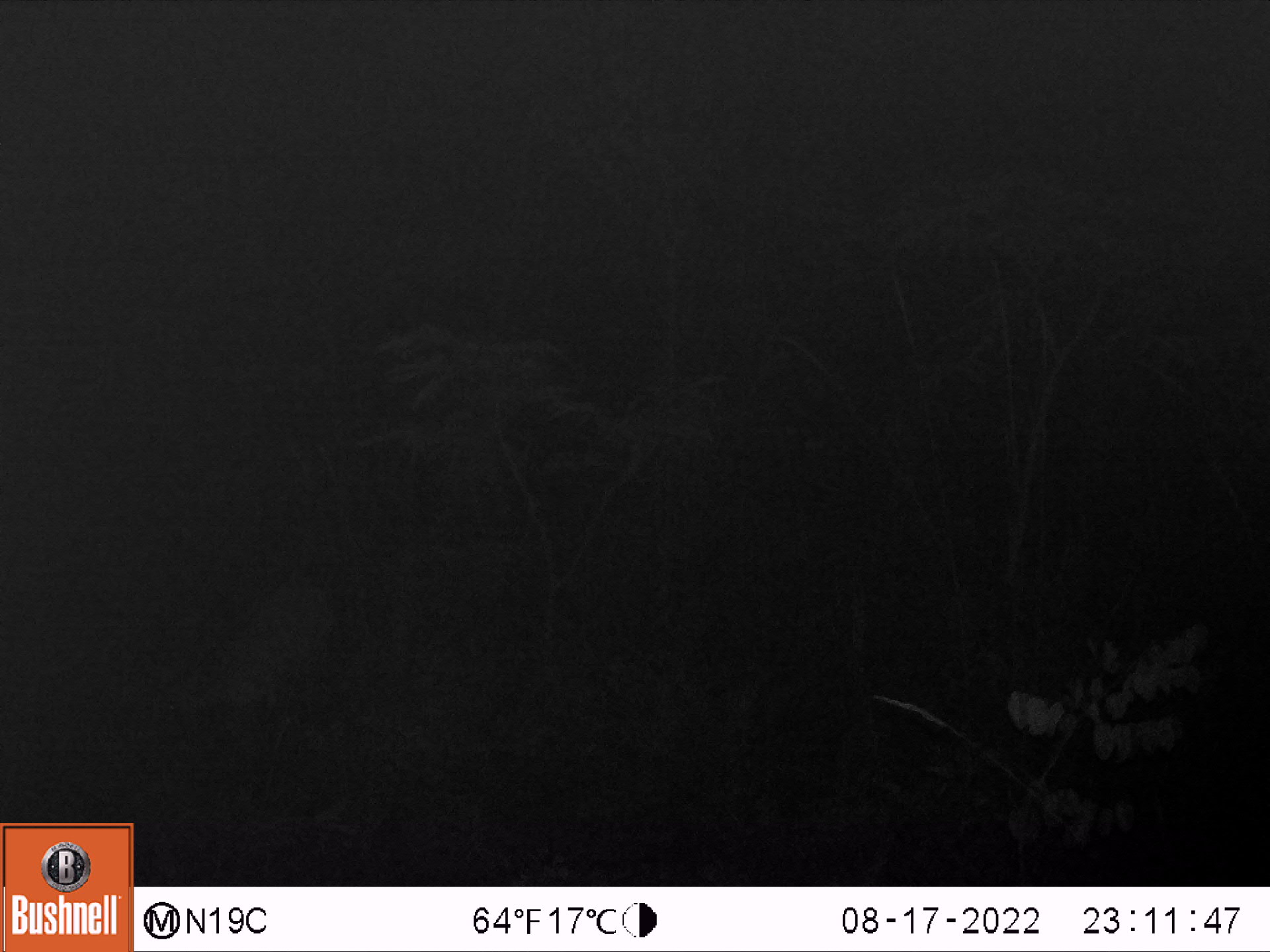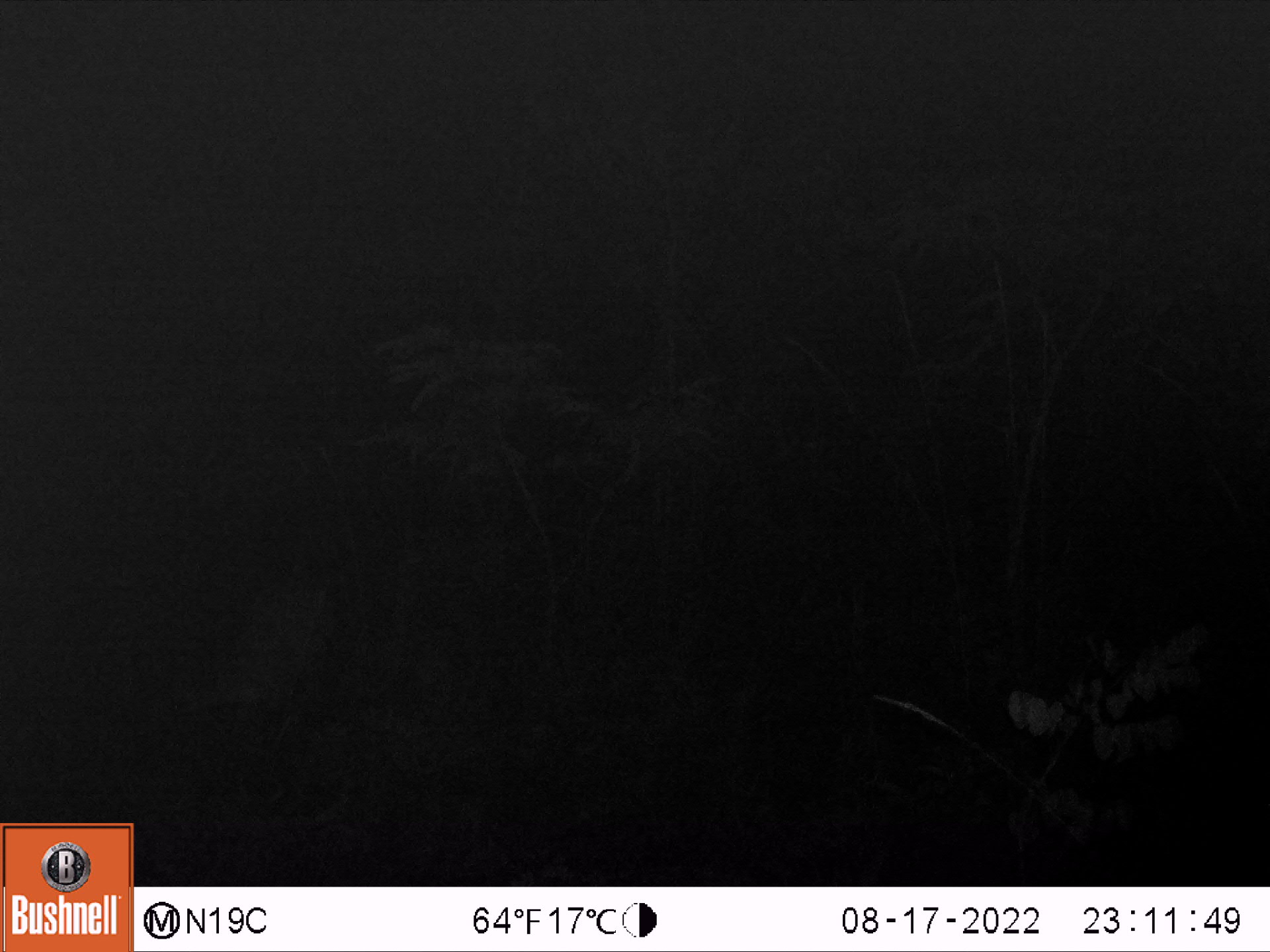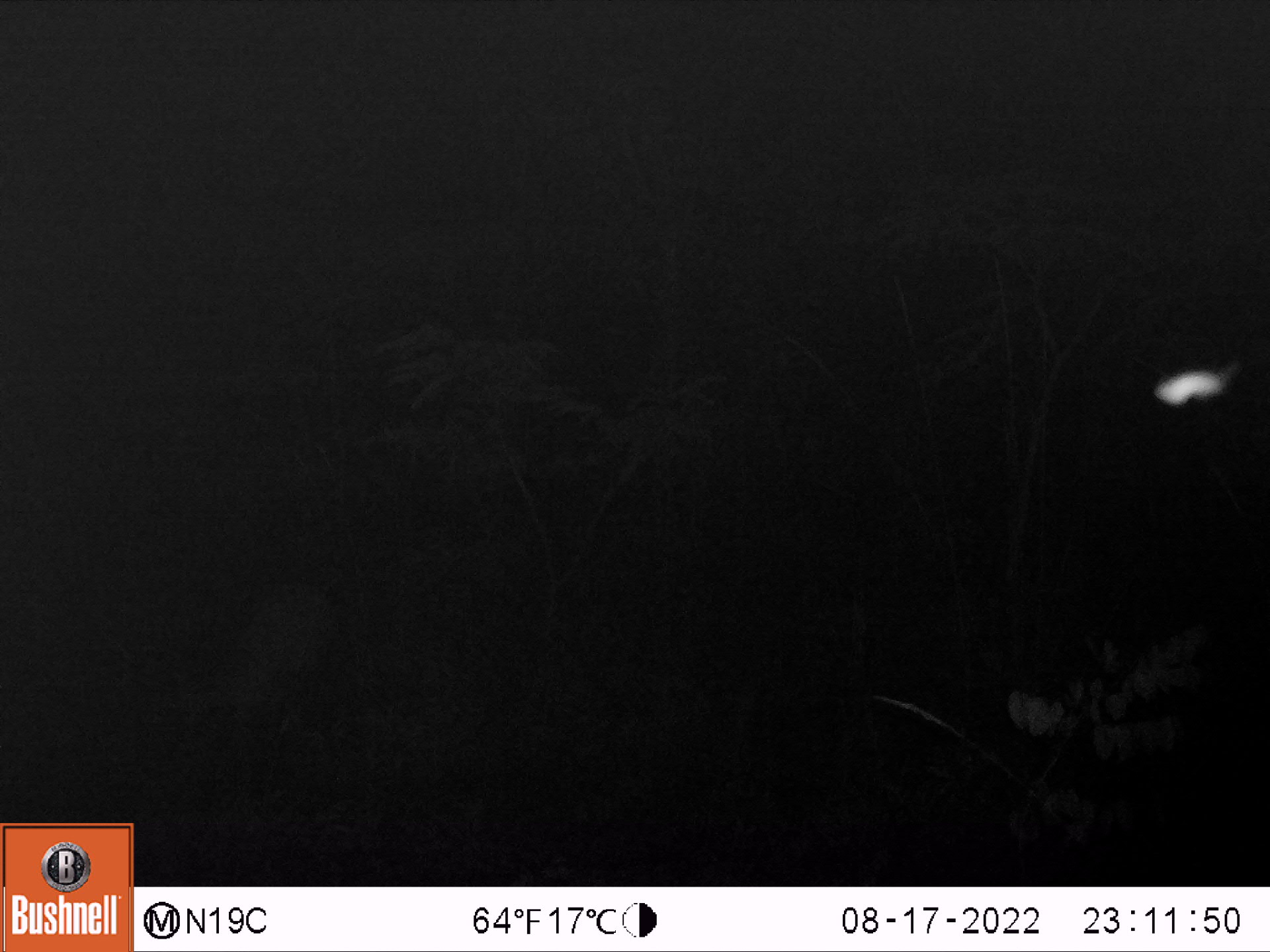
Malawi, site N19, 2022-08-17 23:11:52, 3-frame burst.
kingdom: Animalia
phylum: Chordata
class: Mammalia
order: Artiodactyla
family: Bovidae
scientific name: Antilopinae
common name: small antelope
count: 1